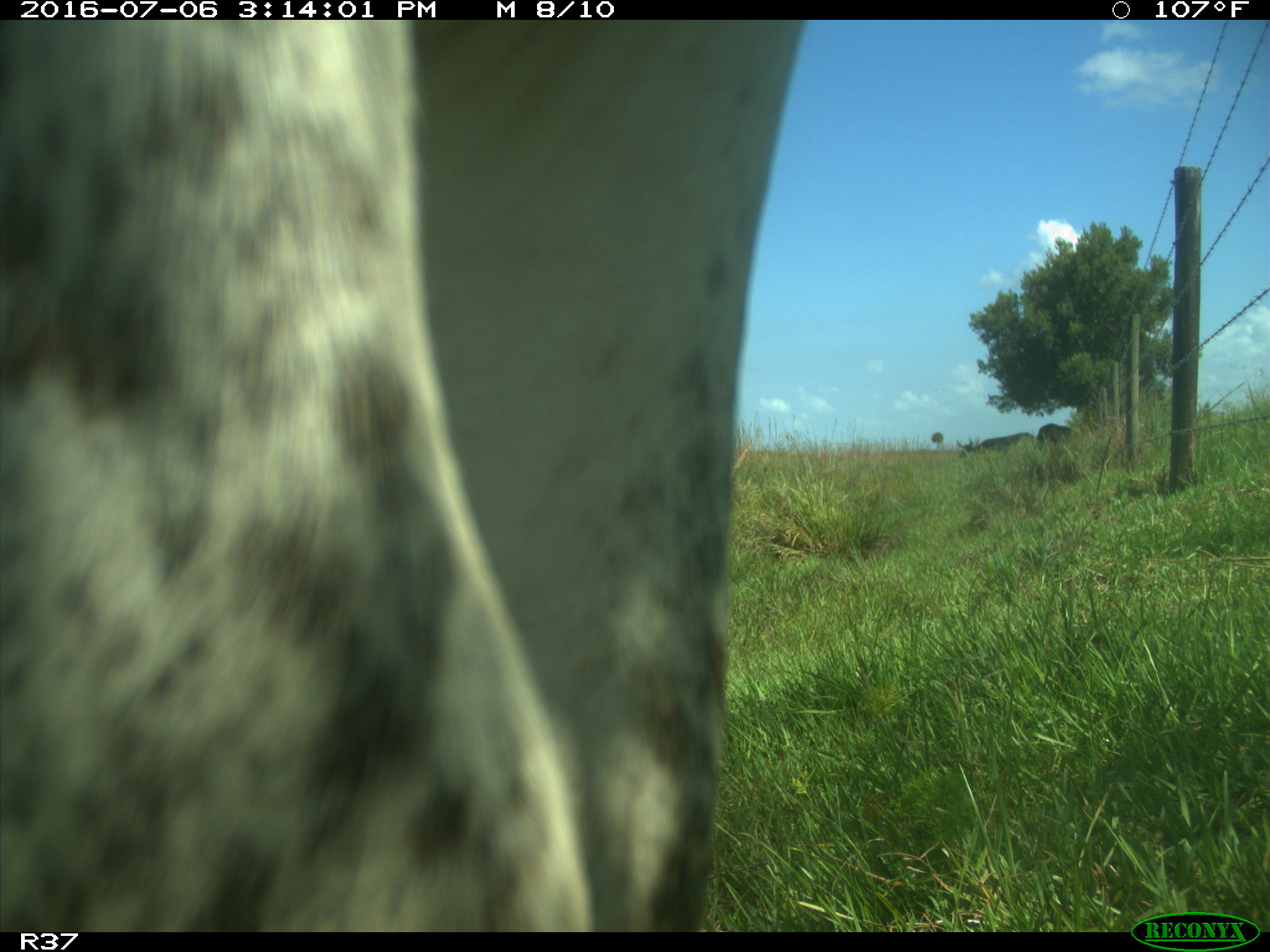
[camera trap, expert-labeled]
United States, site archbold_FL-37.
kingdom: Animalia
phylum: Chordata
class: Mammalia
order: Artiodactyla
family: Bovidae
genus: Bos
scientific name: Bos taurus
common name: domestic cow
Bos taurus (domestic cow).